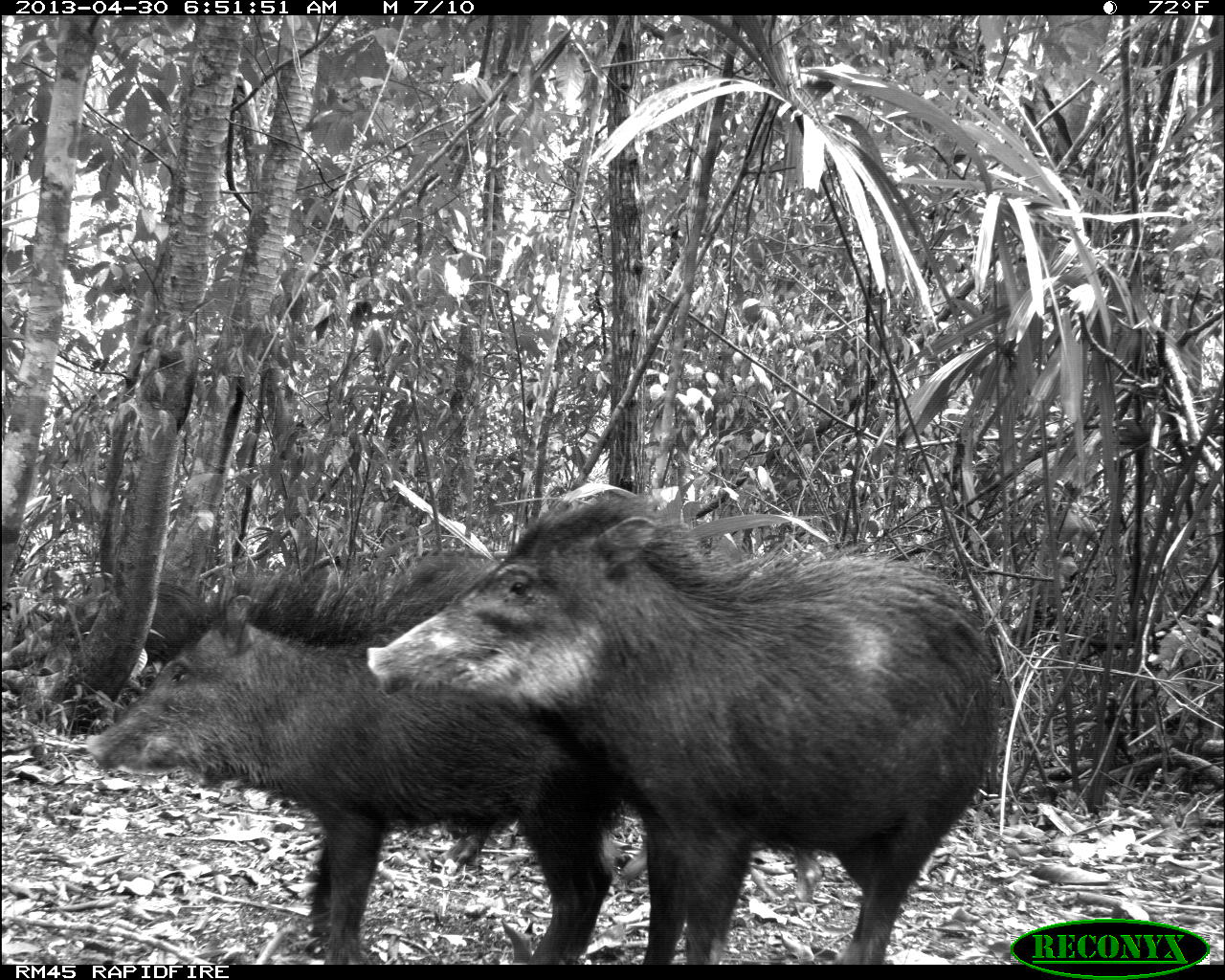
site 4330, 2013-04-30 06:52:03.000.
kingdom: Animalia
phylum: Chordata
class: Mammalia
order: Artiodactyla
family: Tayassuidae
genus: Tayassu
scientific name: Tayassu pecari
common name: white-lipped peccary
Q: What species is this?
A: Tayassu pecari (white-lipped peccary).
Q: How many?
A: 5.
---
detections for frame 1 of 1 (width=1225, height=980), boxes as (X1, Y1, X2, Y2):
tayassu pecari: (362, 482, 1007, 960); (84, 593, 617, 963); (380, 546, 832, 906)